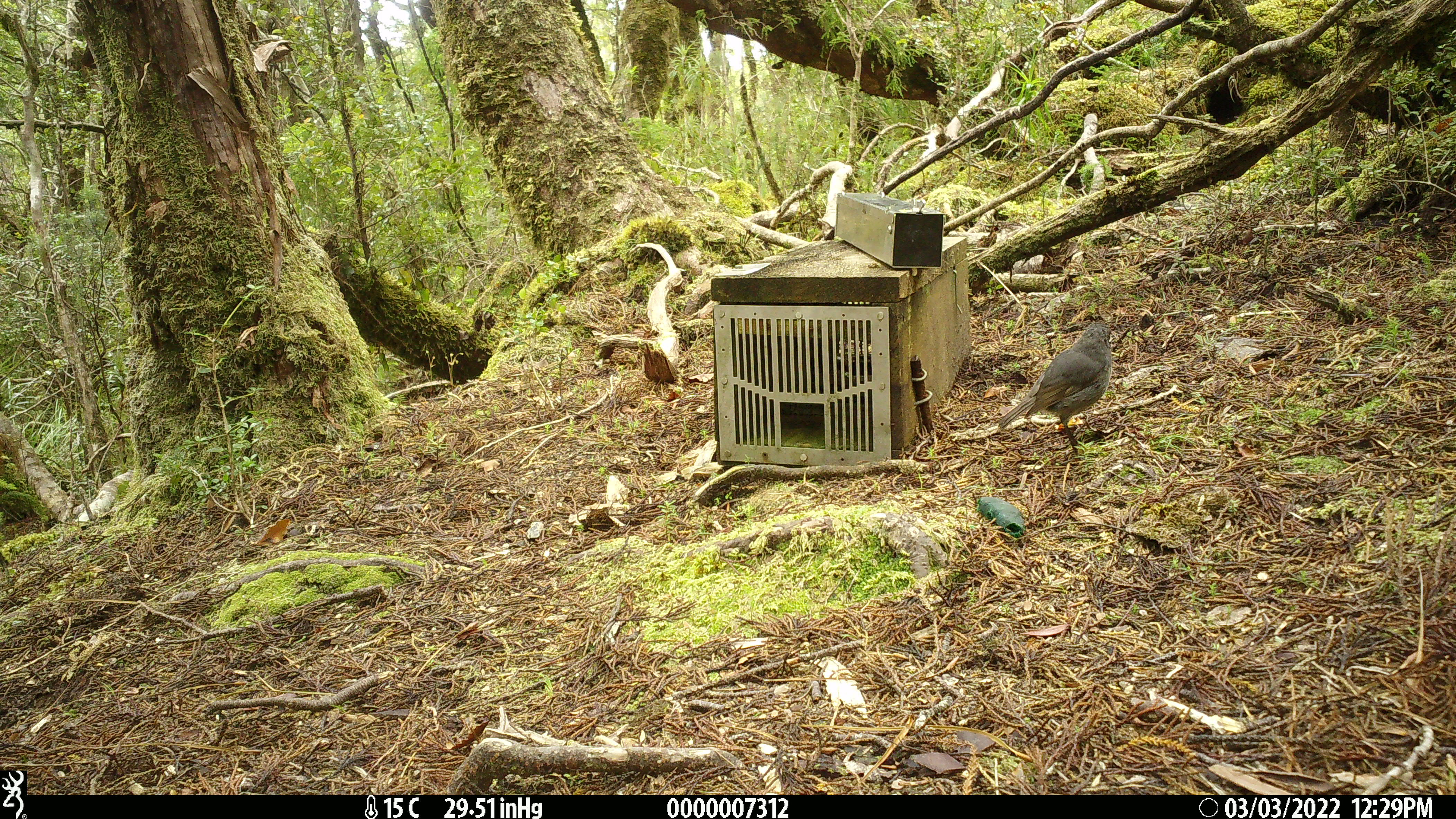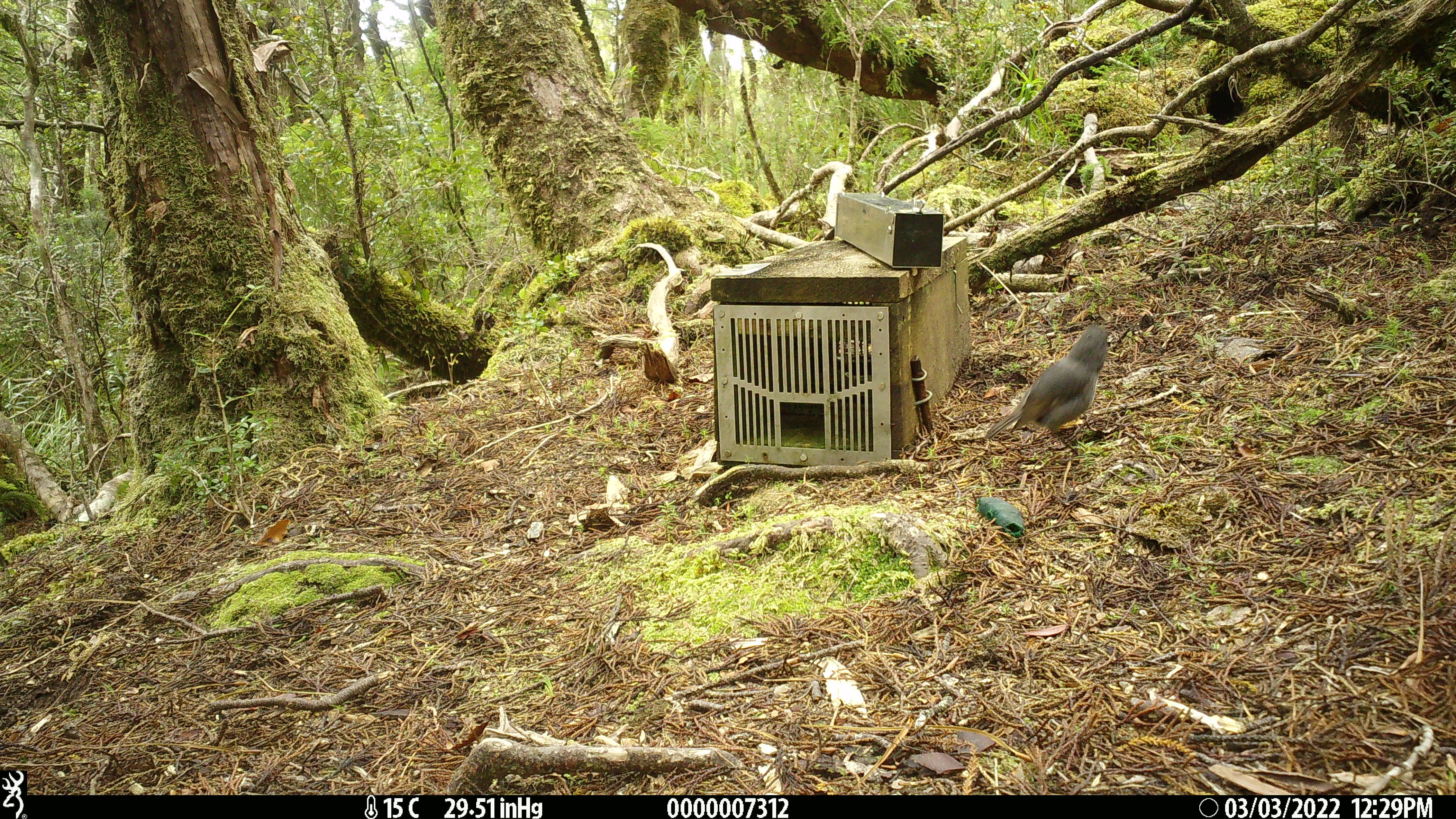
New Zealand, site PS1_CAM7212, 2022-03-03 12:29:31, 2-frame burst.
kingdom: Animalia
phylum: Chordata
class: Aves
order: Passeriformes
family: Petroicidae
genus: Petroica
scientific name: Petroica australis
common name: new zealand robin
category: robin